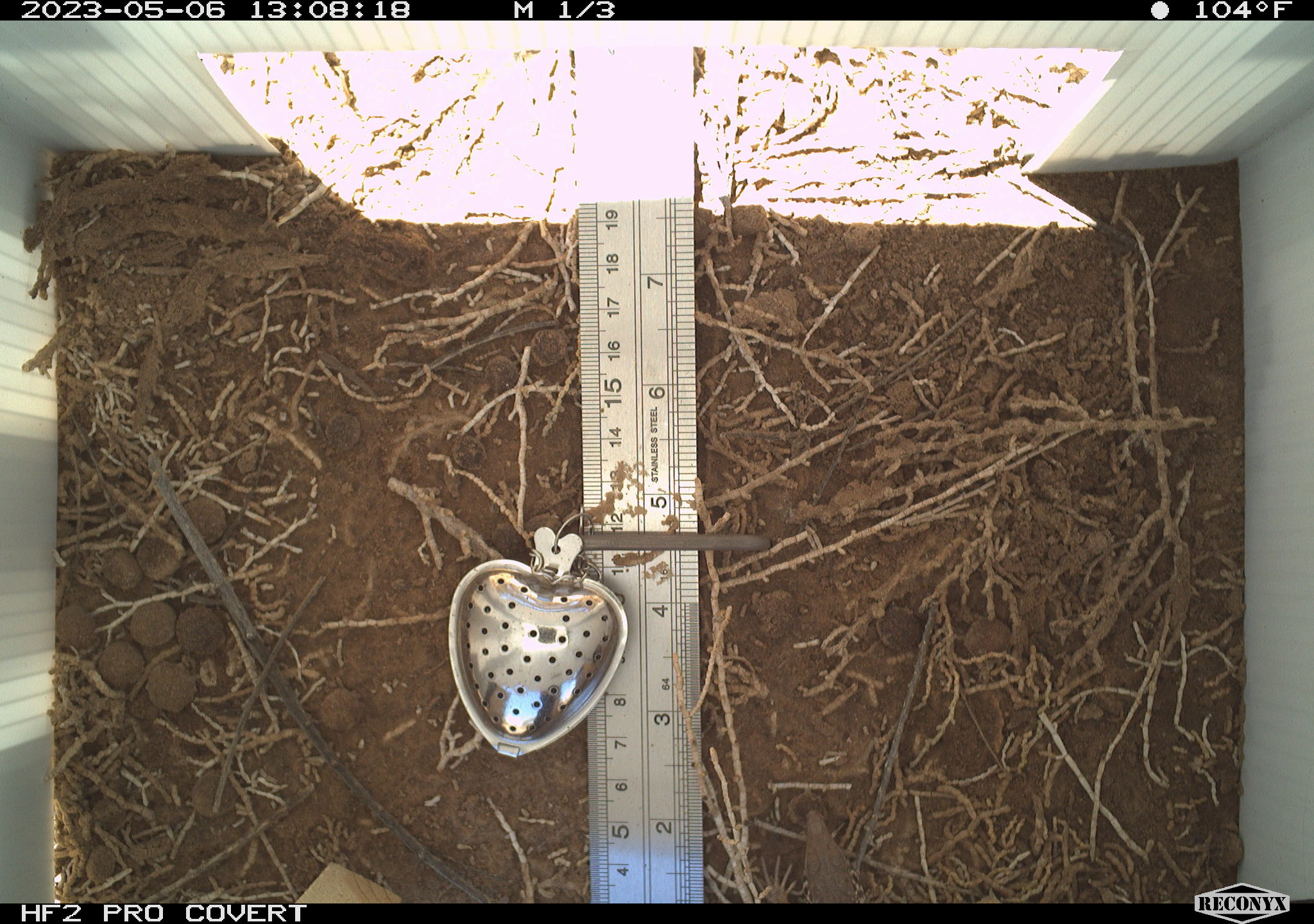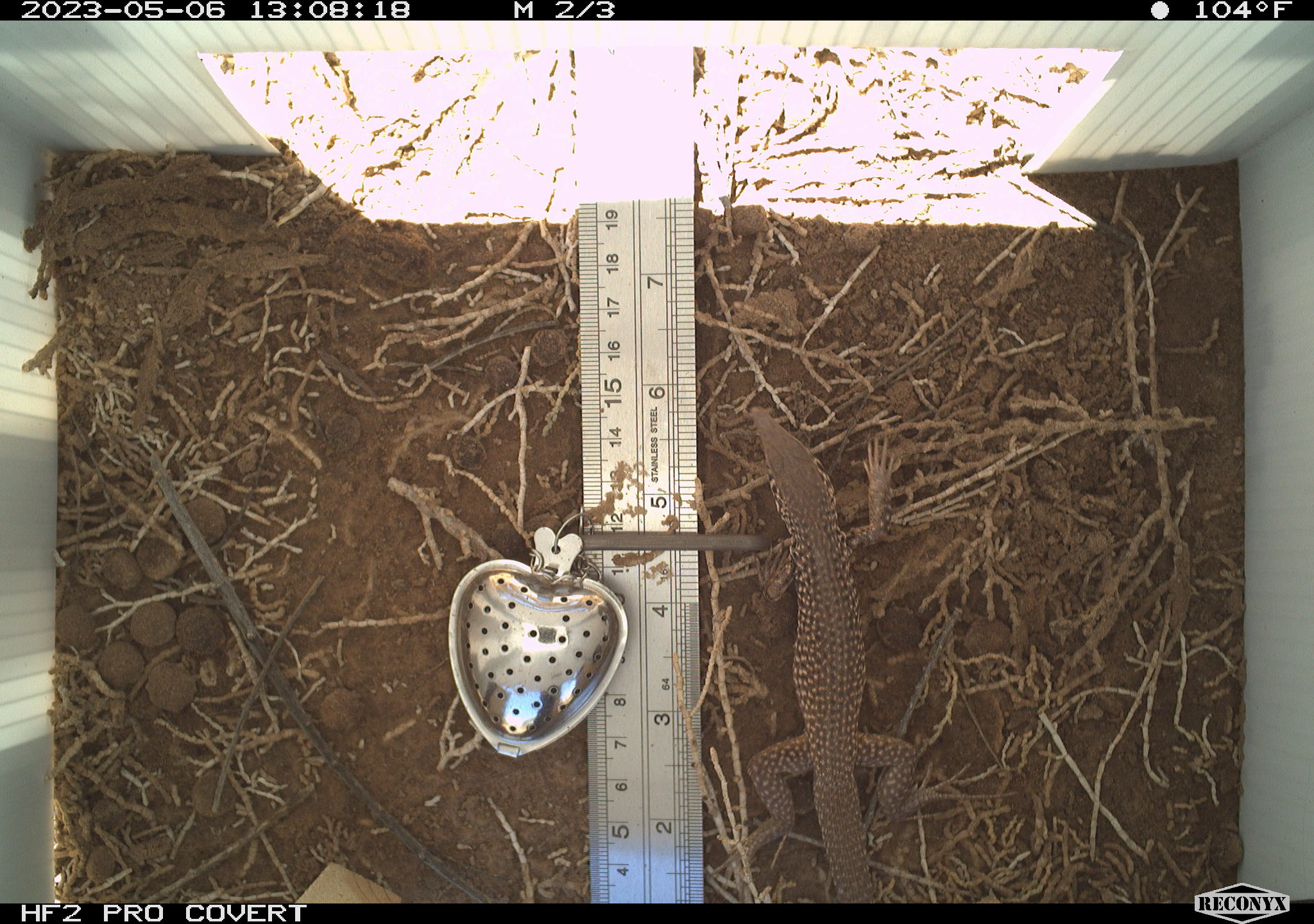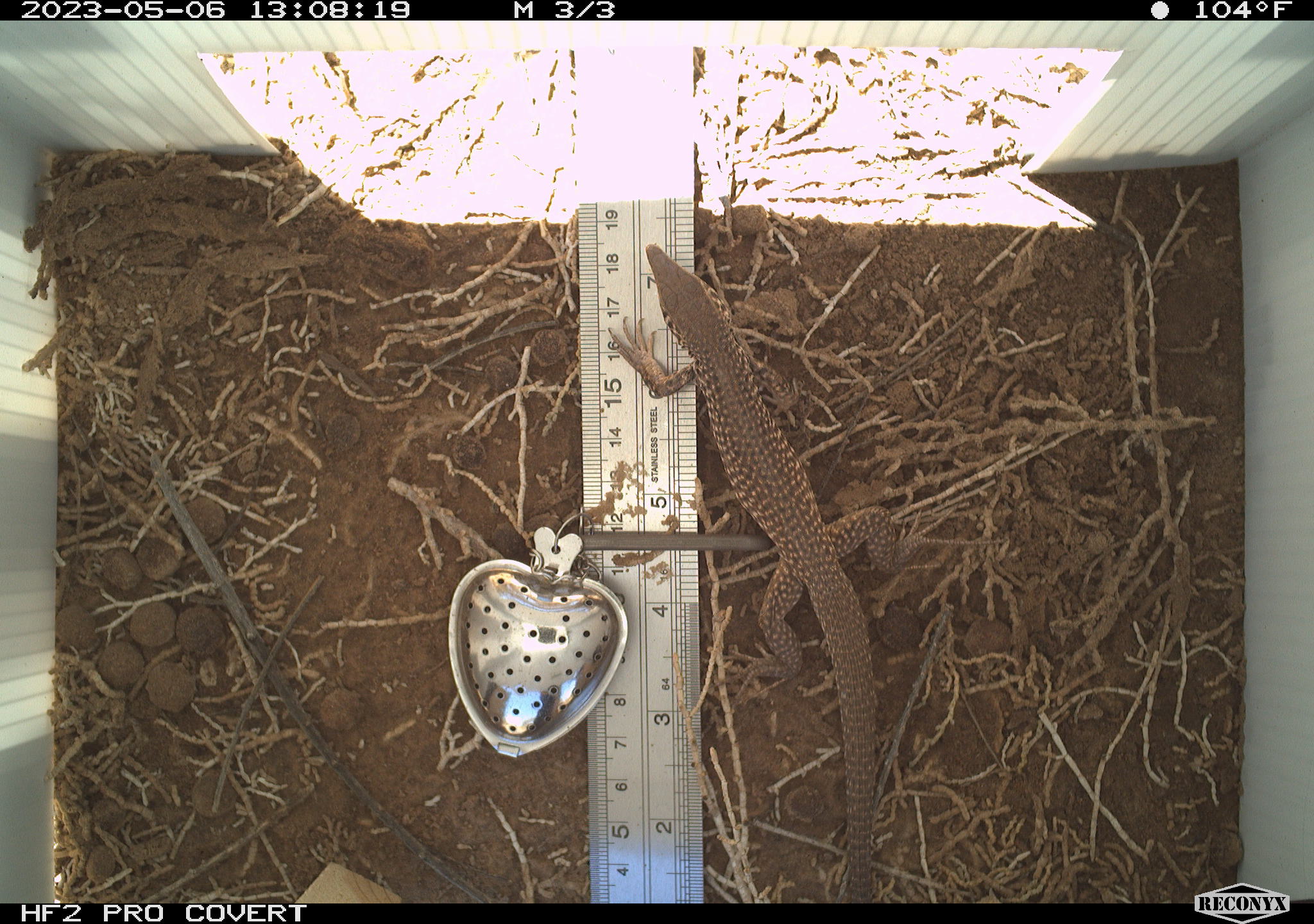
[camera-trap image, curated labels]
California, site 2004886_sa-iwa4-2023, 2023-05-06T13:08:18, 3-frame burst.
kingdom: Animalia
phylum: Chordata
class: Reptilia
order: Squamata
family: Teiidae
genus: Aspidoscelis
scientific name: Aspidoscelis tigris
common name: western whiptail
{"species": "western whiptail (Aspidoscelis tigris)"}